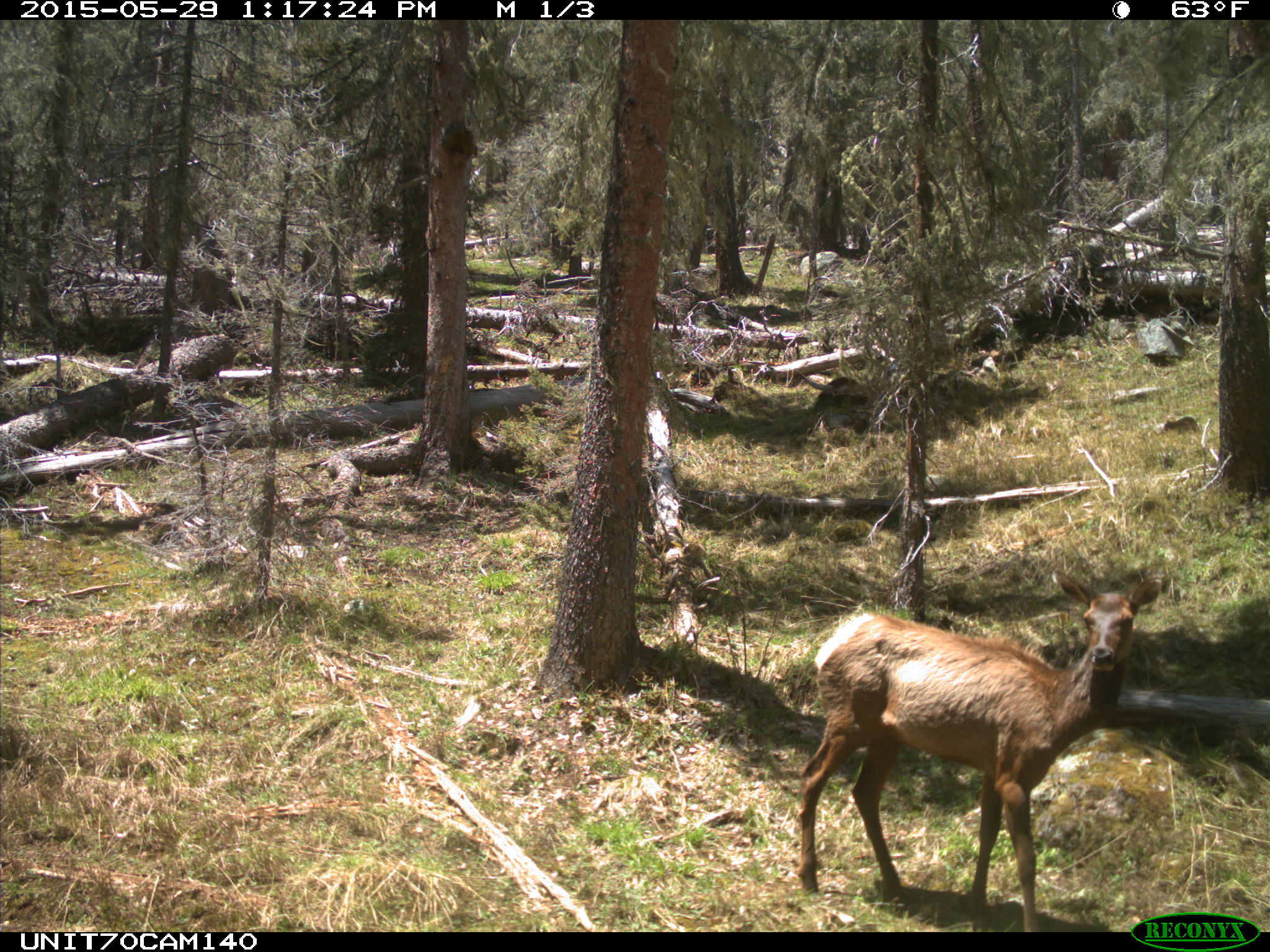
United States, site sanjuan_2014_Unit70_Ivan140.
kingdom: Animalia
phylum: Chordata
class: Mammalia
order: Artiodactyla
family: Cervidae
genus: Cervus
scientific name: Cervus elaphus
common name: red deer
Cervus elaphus (red deer).